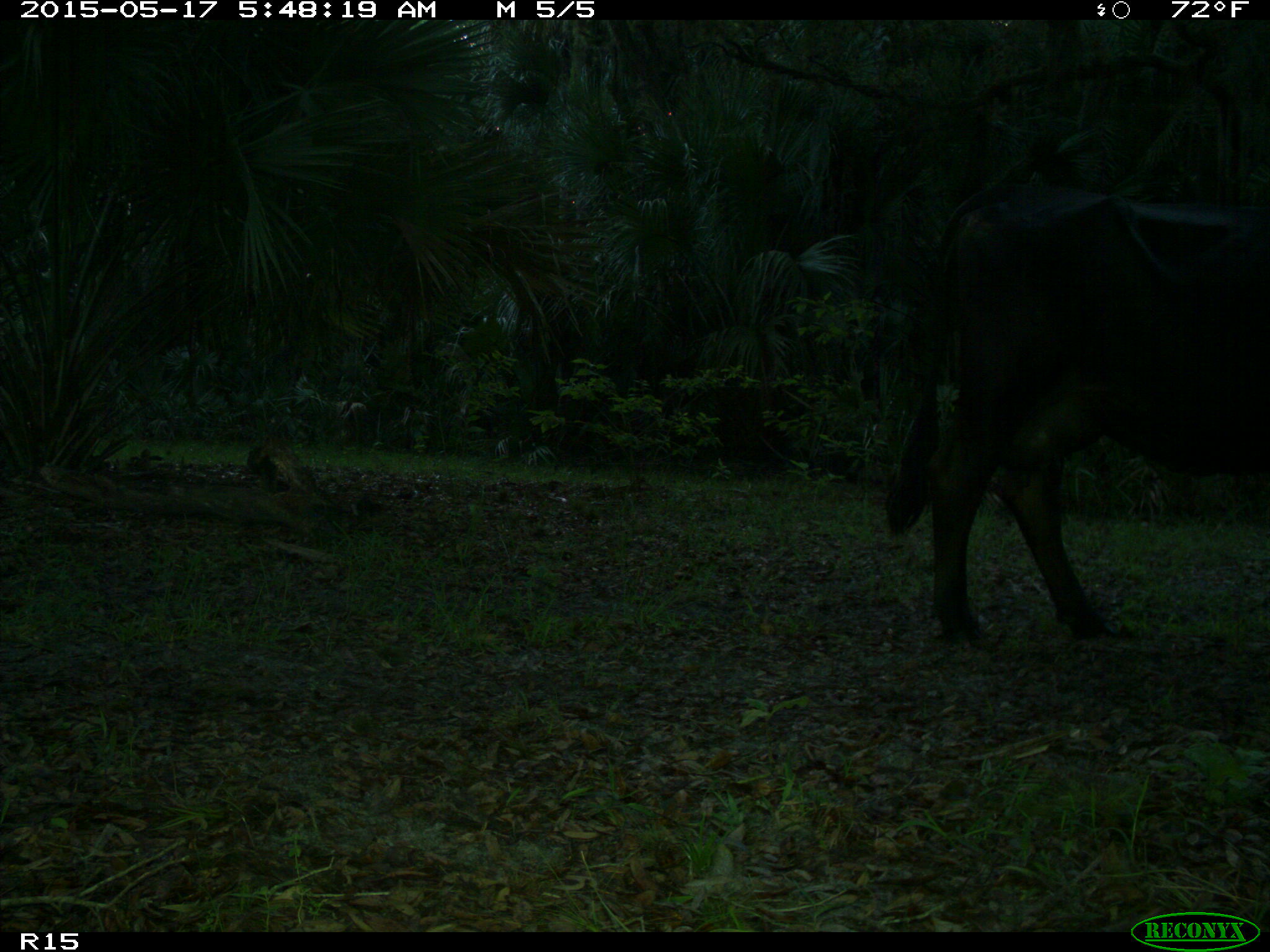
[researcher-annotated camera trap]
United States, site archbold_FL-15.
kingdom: Animalia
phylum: Chordata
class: Mammalia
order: Artiodactyla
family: Bovidae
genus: Bos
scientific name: Bos taurus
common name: domestic cow